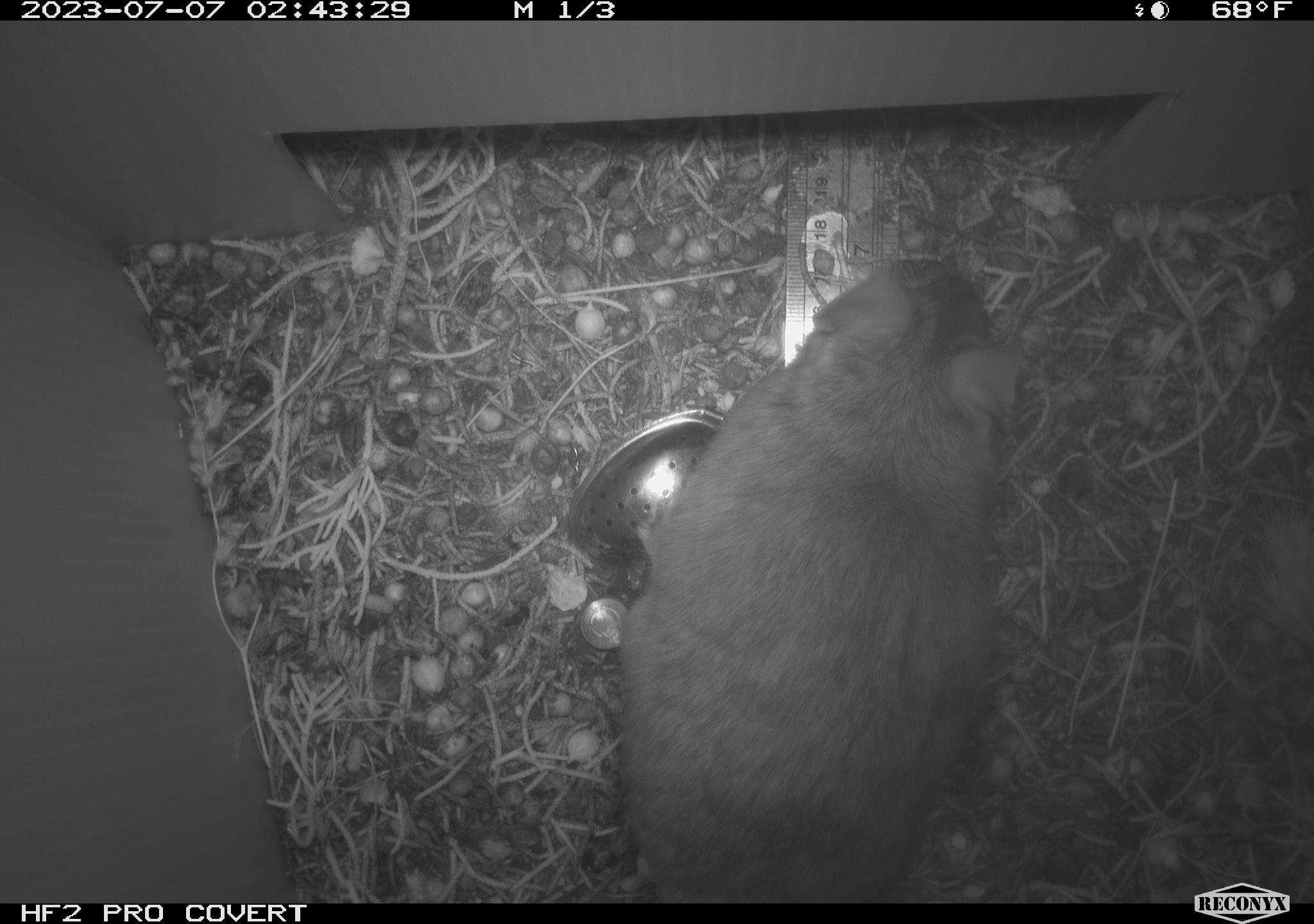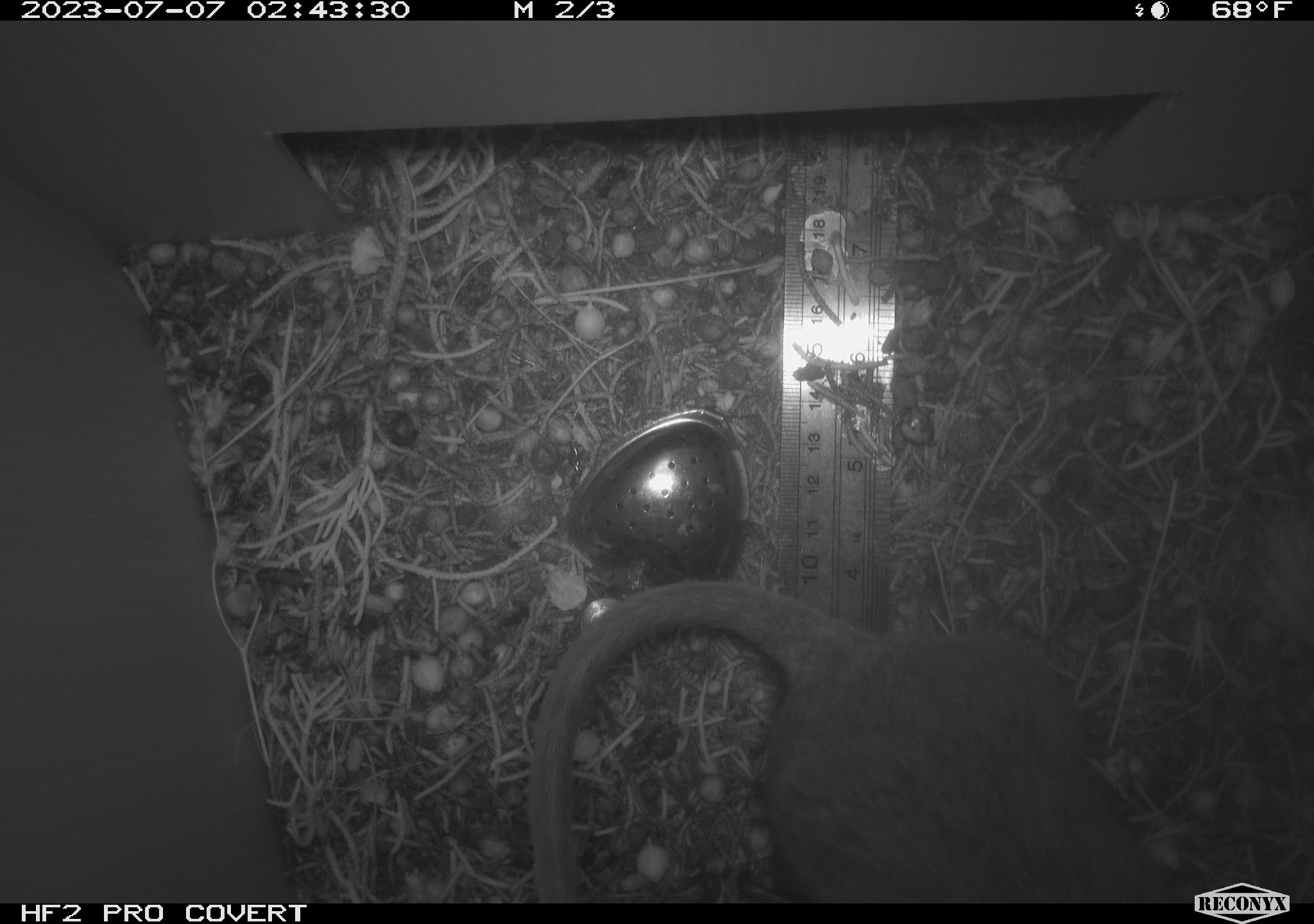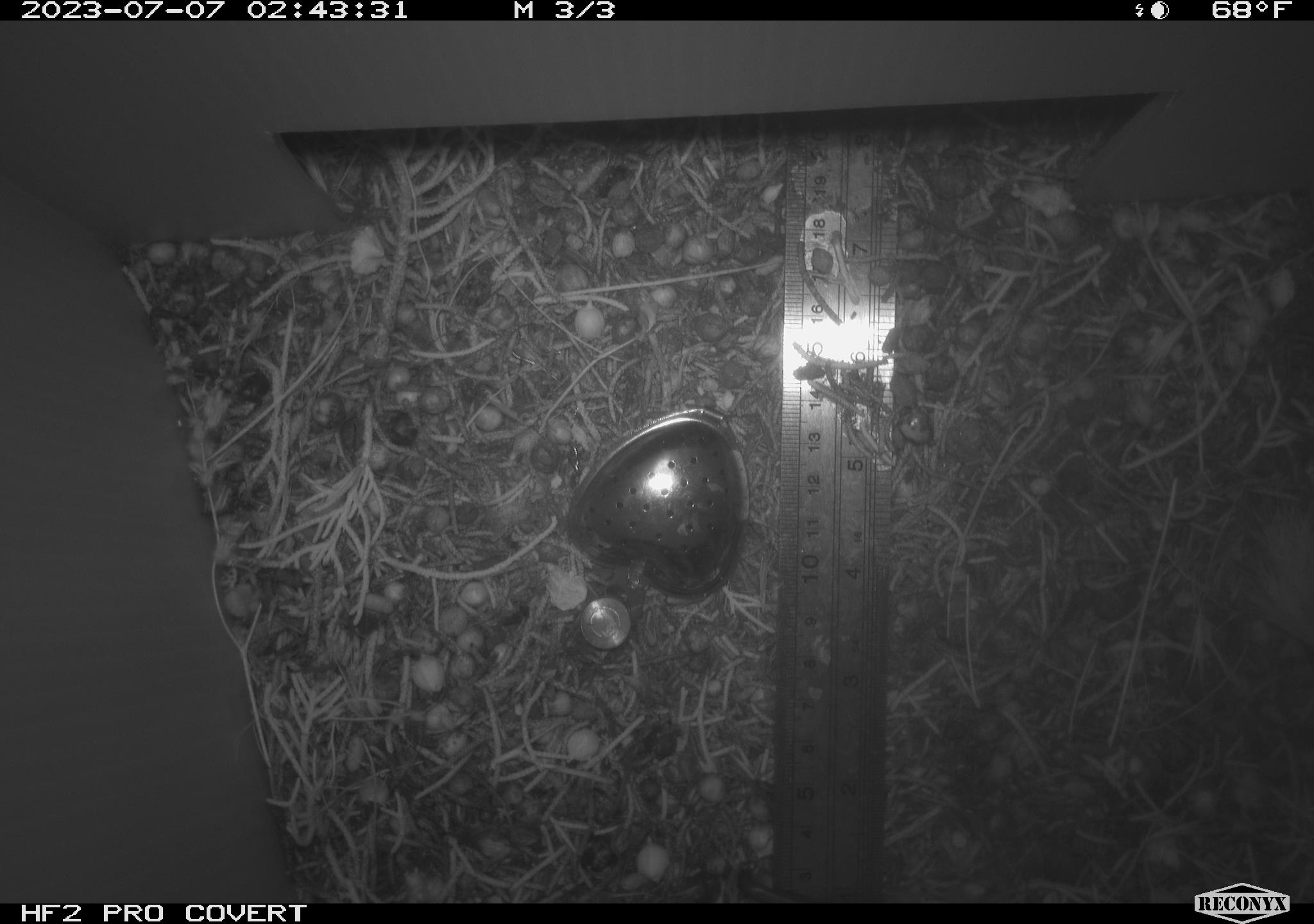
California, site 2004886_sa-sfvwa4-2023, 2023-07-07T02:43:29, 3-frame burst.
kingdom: Animalia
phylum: Chordata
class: Mammalia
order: Rodentia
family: Cricetidae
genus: Neotoma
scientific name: Neotoma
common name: pack rat or woodrat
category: neotoma species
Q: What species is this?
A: Neotoma species (pack rat or woodrat) (Neotoma).